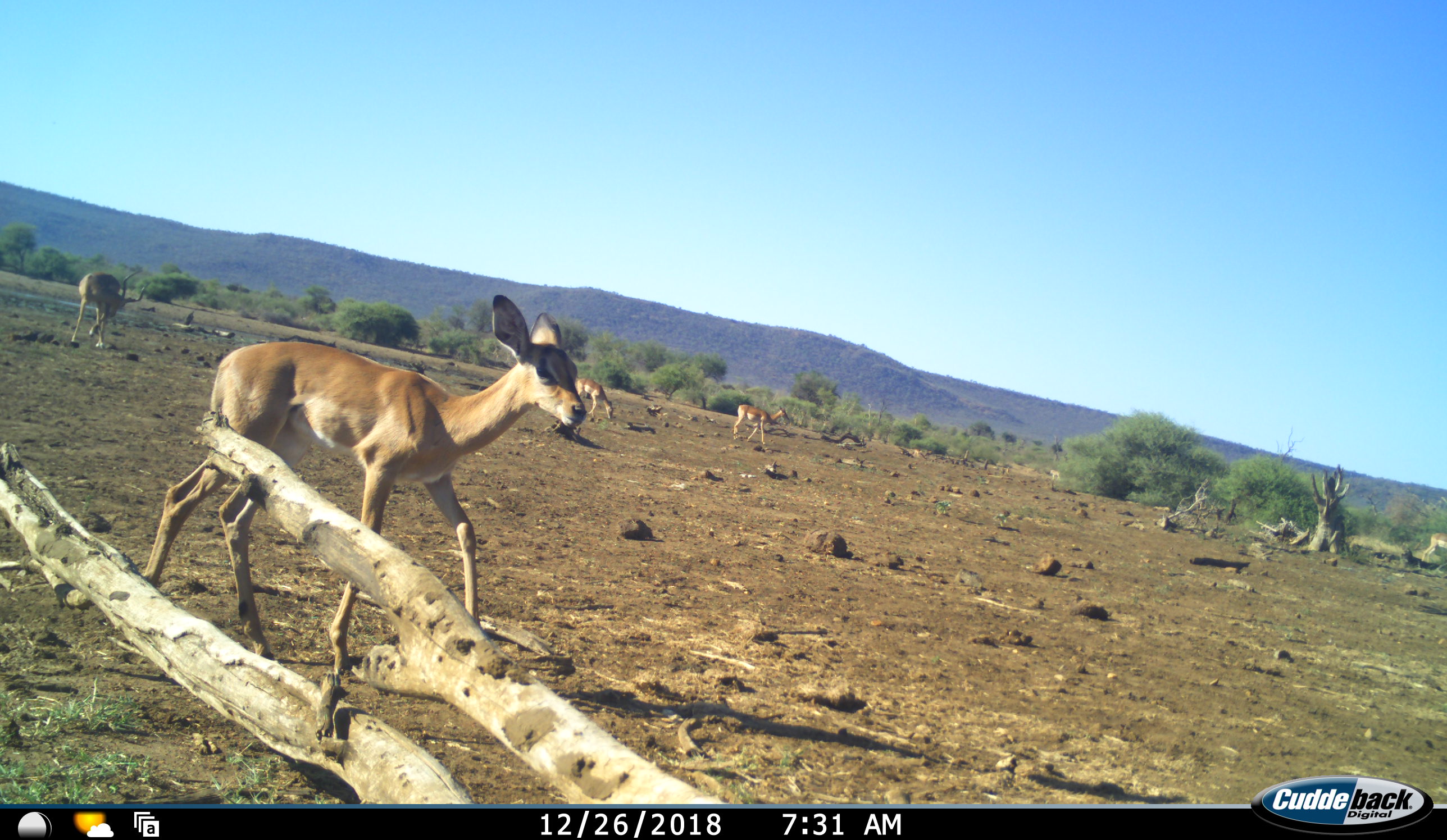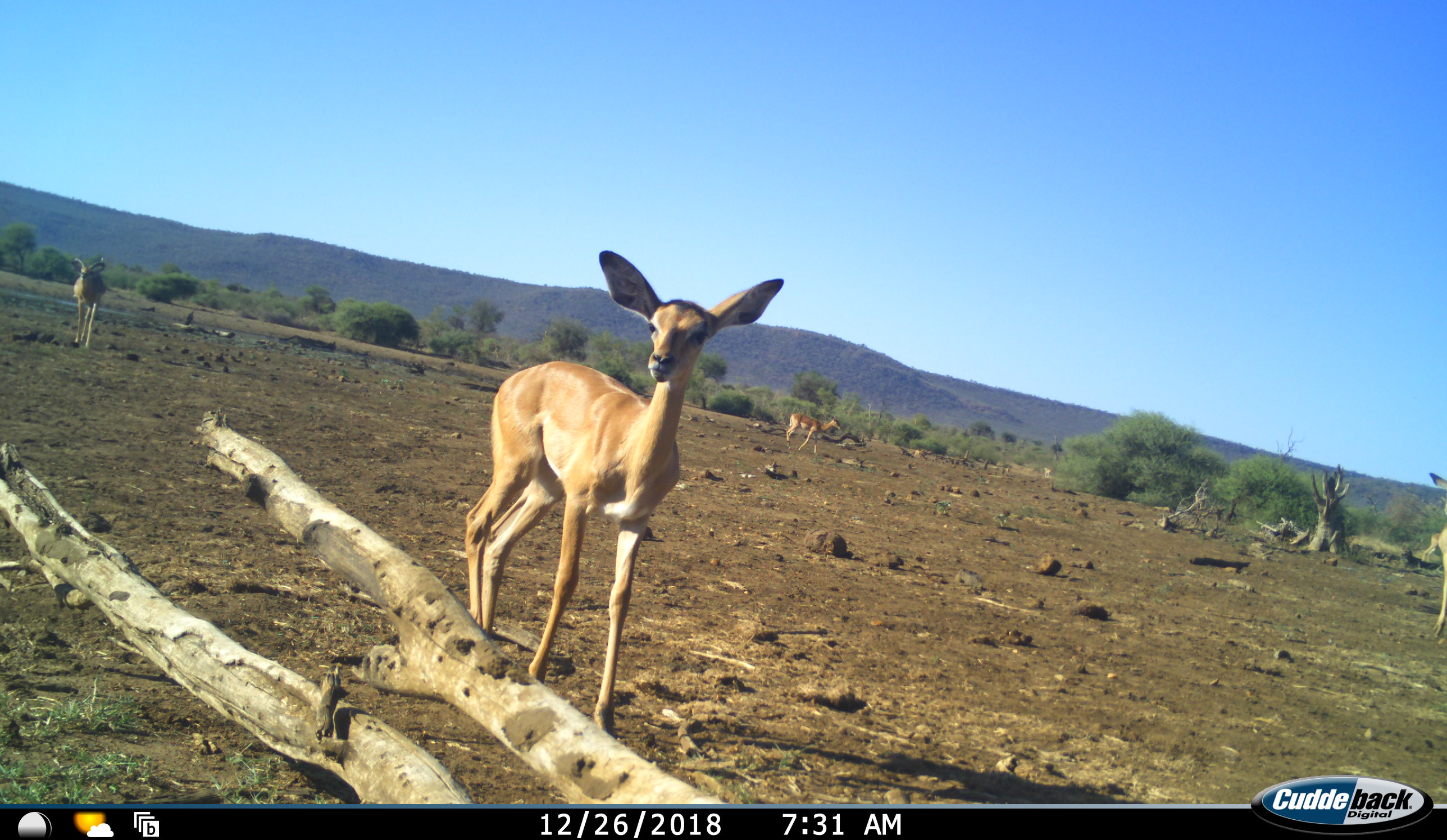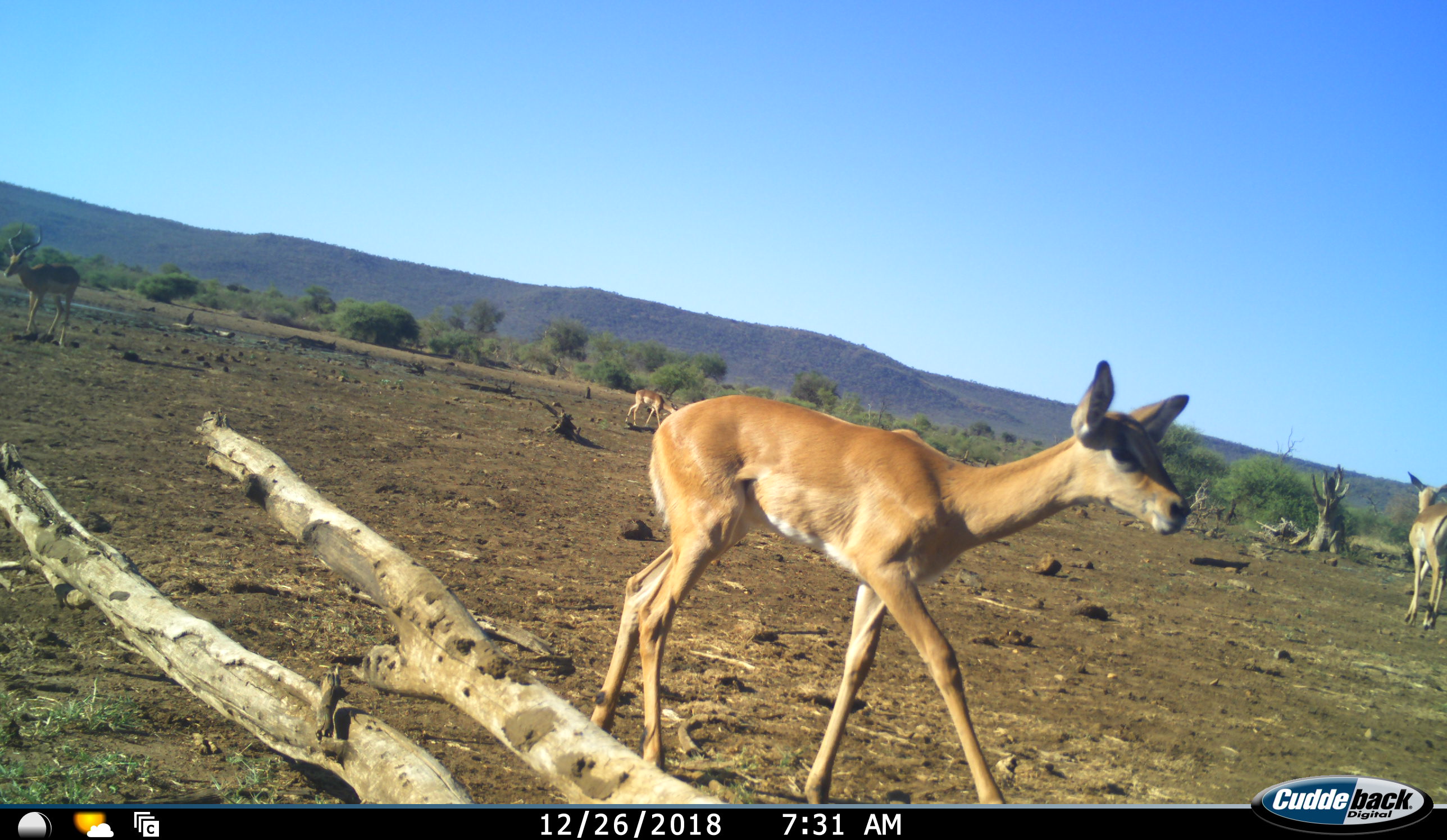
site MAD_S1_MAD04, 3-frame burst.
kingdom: Animalia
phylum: Chordata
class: Mammalia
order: Artiodactyla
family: Bovidae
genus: Aepyceros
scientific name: Aepyceros melampus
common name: impala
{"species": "impala (Aepyceros melampus)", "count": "5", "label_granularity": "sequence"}